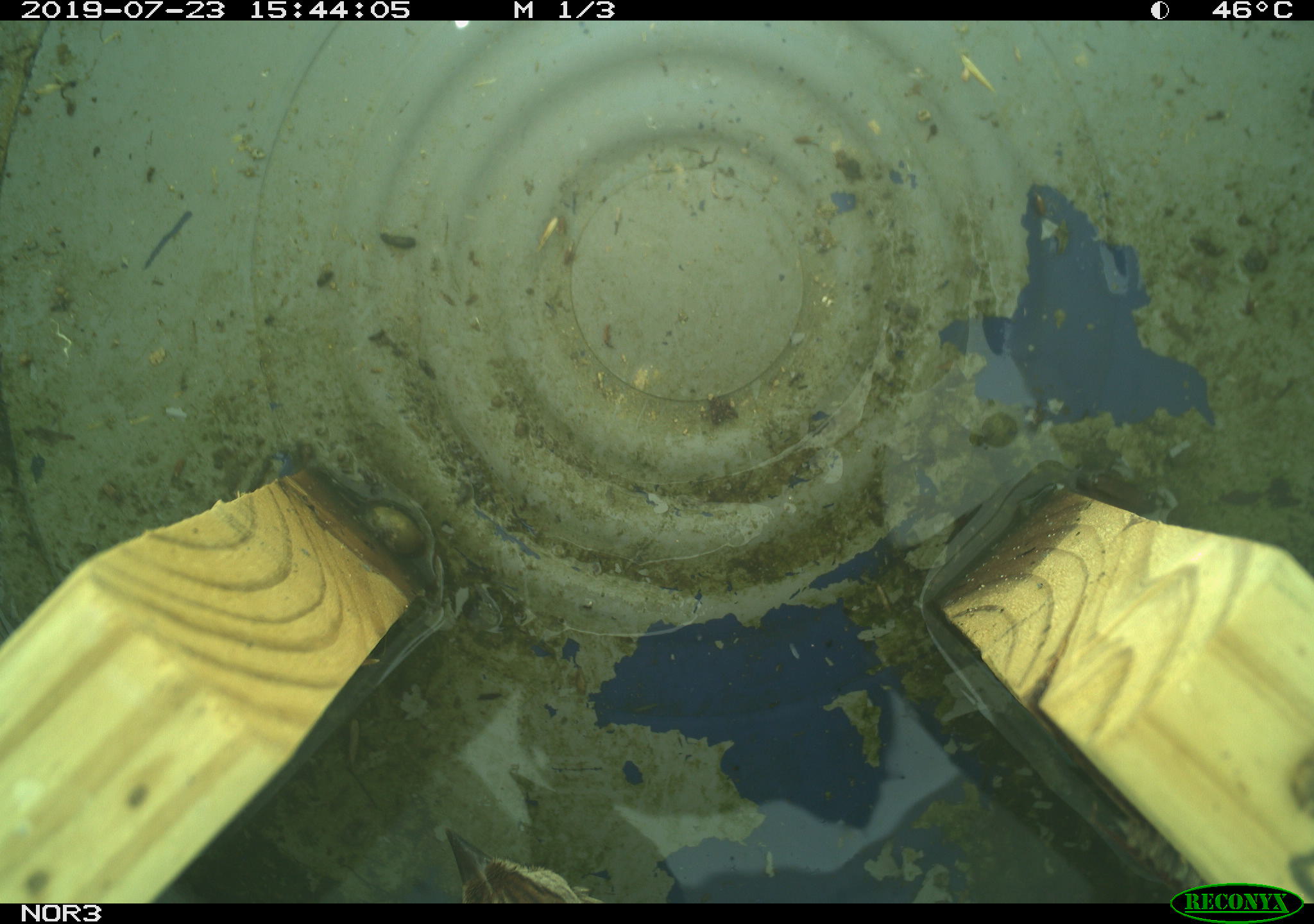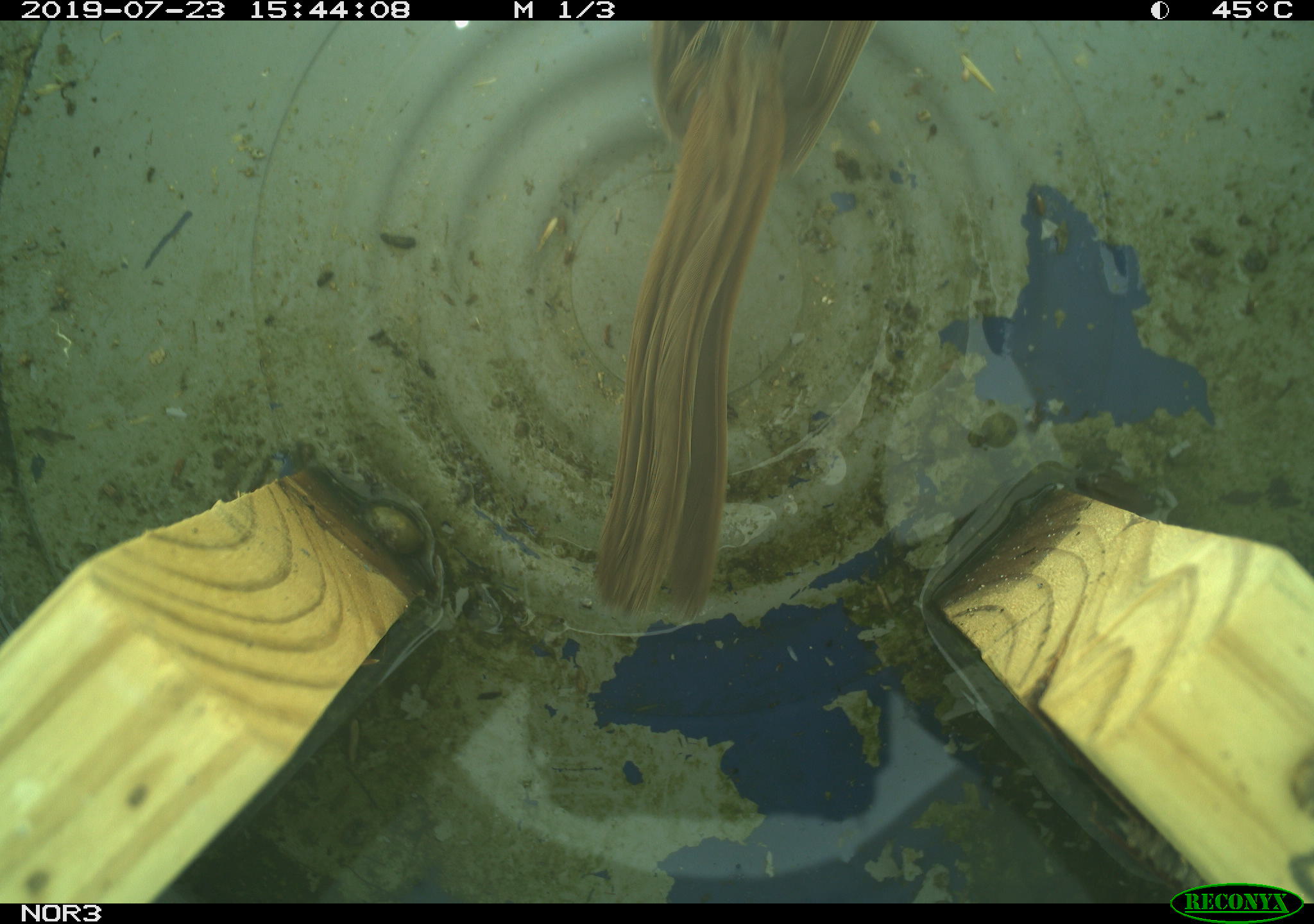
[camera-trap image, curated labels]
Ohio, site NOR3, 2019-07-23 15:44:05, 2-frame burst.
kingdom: Animalia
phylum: Chordata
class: Aves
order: Passeriformes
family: Passerellidae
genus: Melospiza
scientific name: Melospiza melodia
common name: song sparrow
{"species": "song sparrow (Melospiza melodia)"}